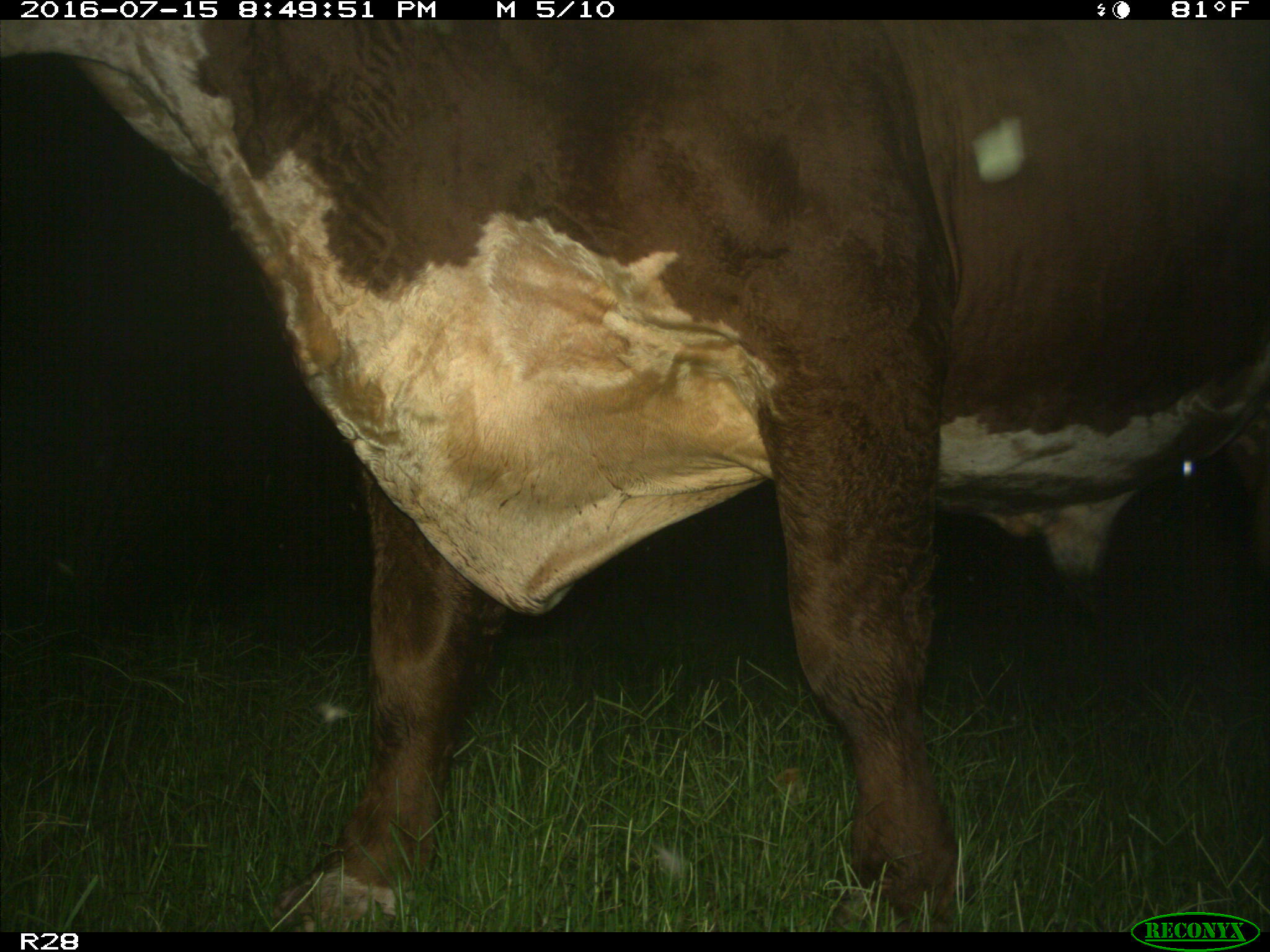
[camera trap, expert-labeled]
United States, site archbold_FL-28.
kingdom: Animalia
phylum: Chordata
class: Mammalia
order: Artiodactyla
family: Bovidae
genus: Bos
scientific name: Bos taurus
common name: domestic cow